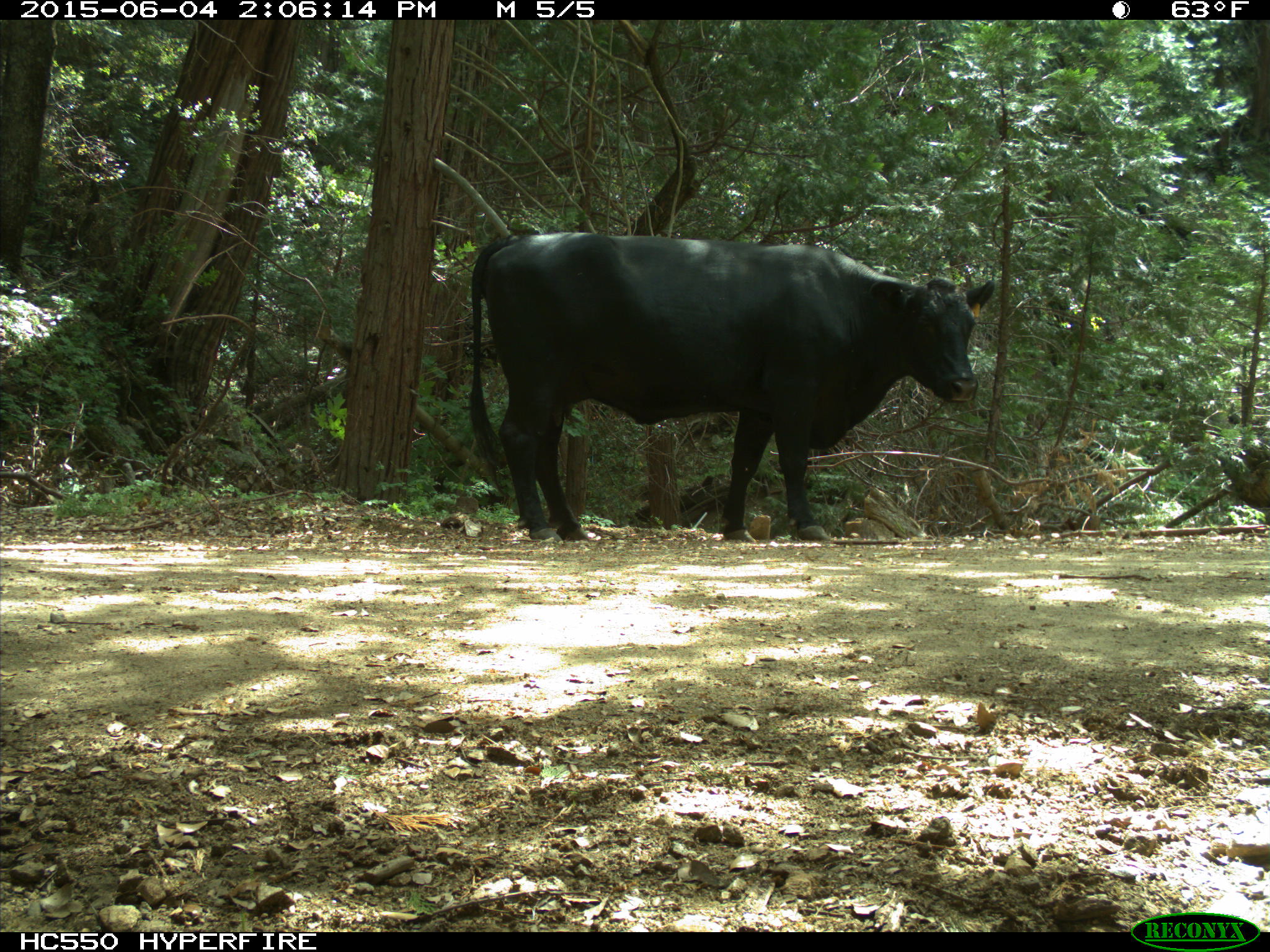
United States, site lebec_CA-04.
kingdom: Animalia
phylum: Chordata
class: Mammalia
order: Artiodactyla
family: Bovidae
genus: Bos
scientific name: Bos taurus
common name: domestic cow